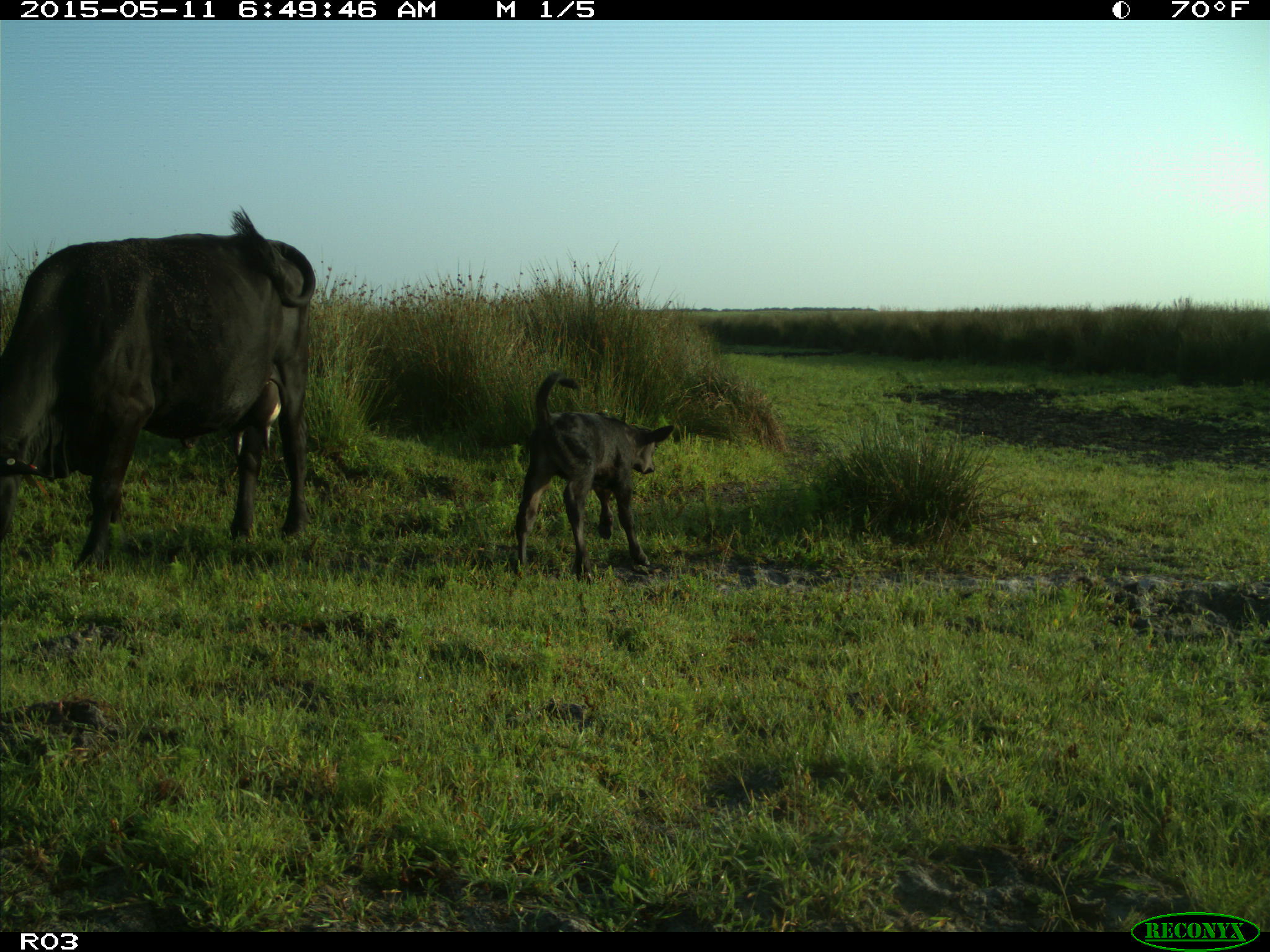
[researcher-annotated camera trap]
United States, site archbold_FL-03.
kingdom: Animalia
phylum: Chordata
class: Mammalia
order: Artiodactyla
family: Bovidae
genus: Bos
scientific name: Bos taurus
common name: domestic cow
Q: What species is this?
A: Bos taurus (domestic cow).